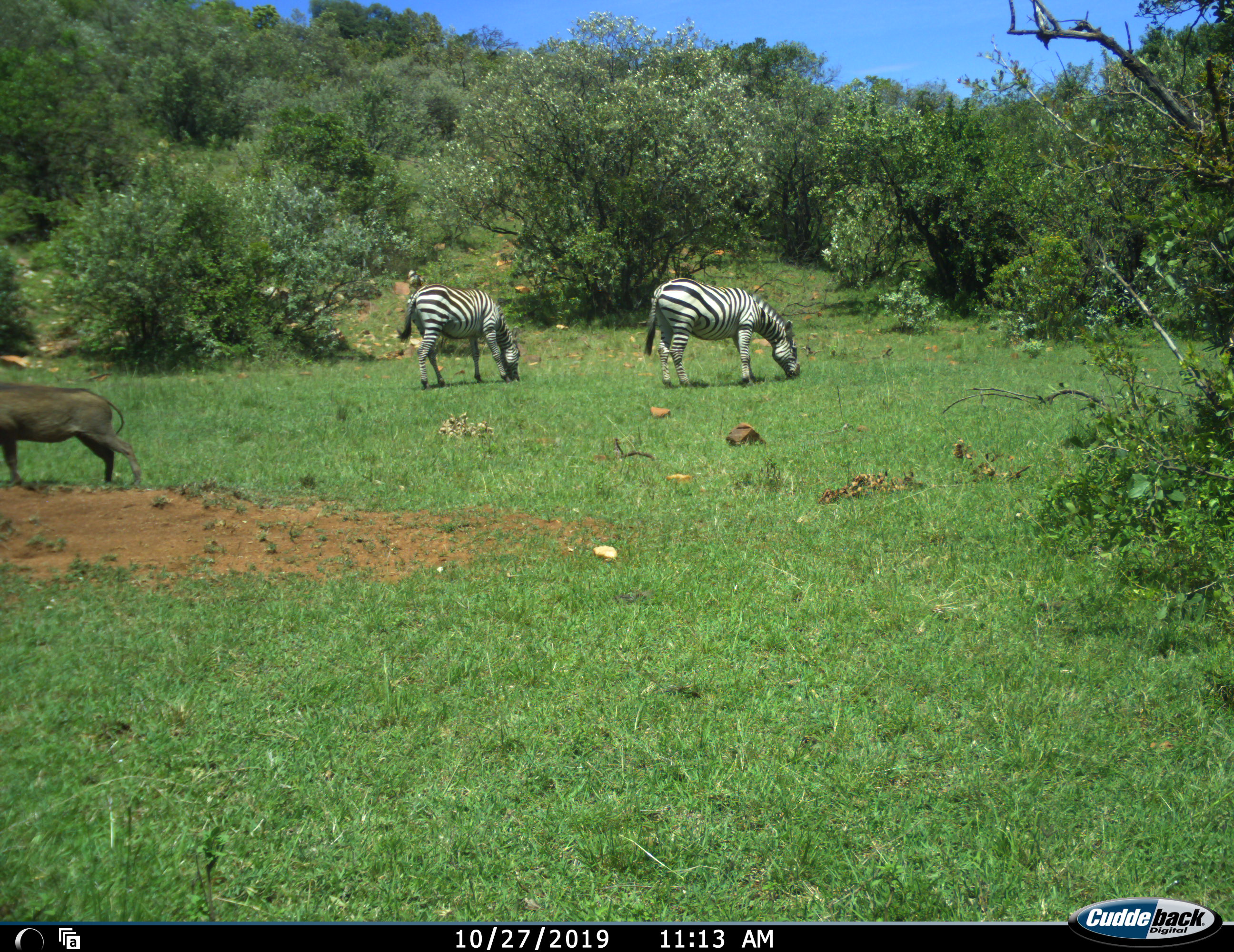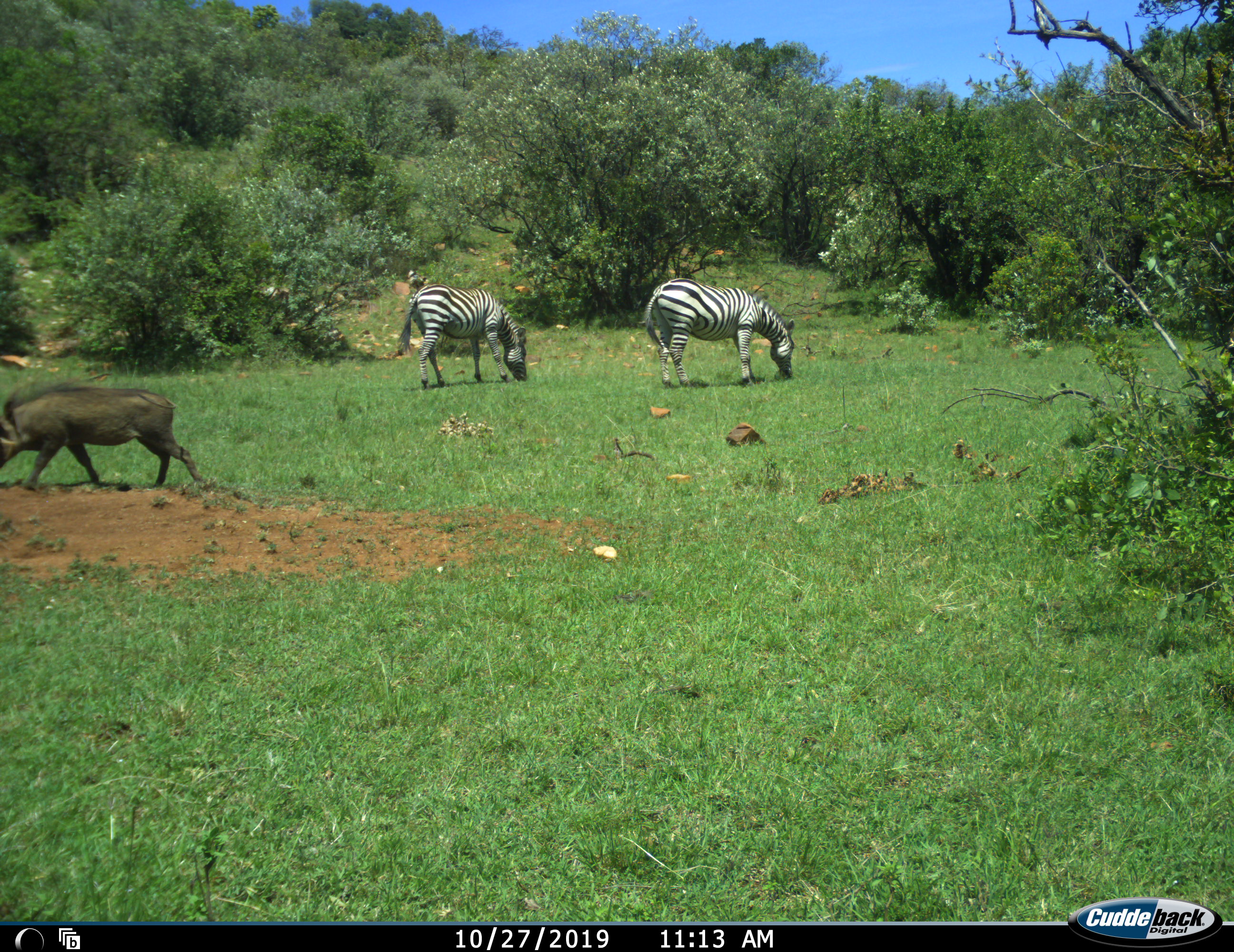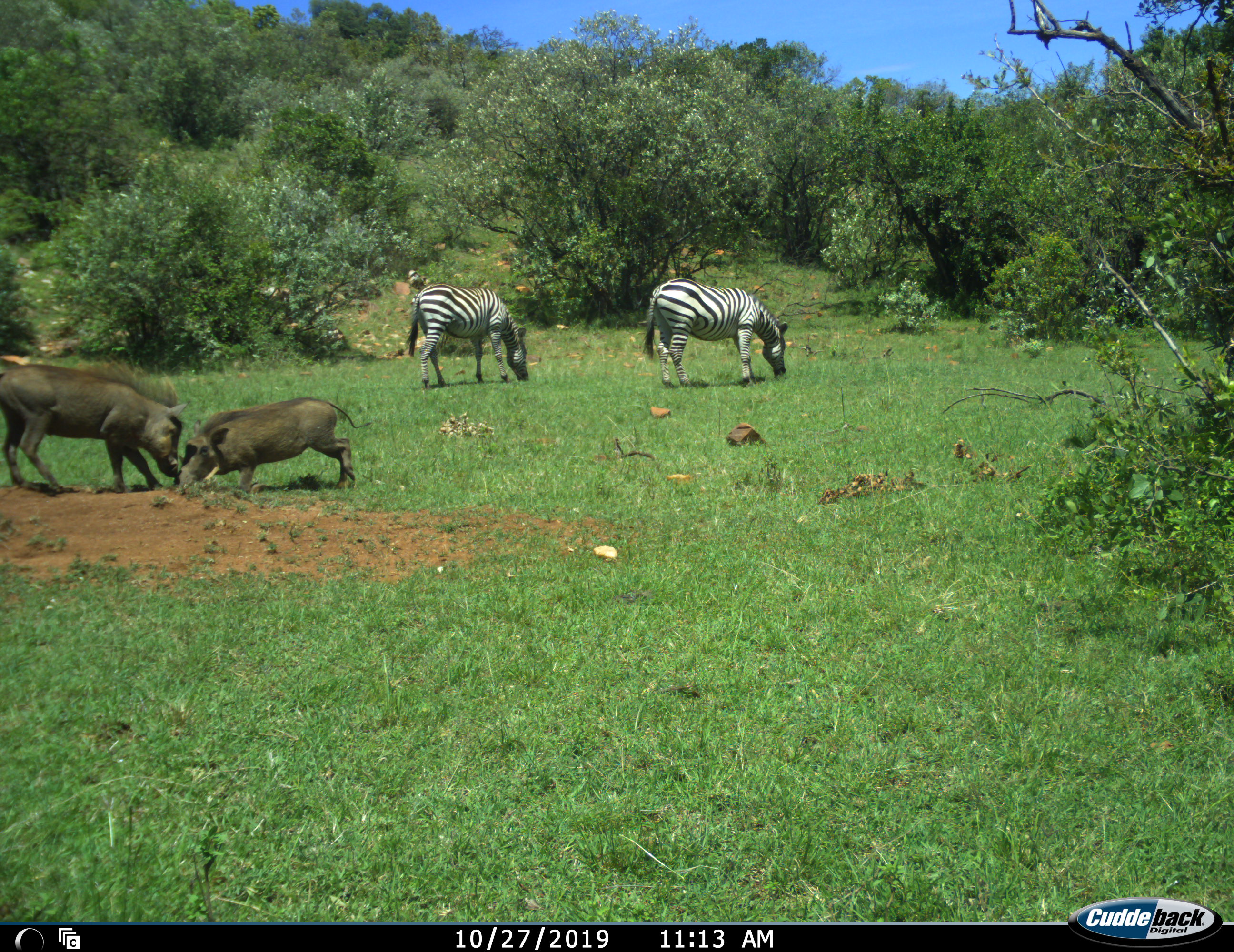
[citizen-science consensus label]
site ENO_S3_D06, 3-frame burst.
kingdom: Animalia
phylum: Chordata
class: Mammalia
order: Artiodactyla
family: Suidae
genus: Phacochoerus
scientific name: Phacochoerus africanus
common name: warthog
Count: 2.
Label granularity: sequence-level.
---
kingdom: Animalia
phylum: Chordata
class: Mammalia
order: Perissodactyla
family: Equidae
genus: Equus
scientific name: Equus quagga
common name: plains zebra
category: zebraplains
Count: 2.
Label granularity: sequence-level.